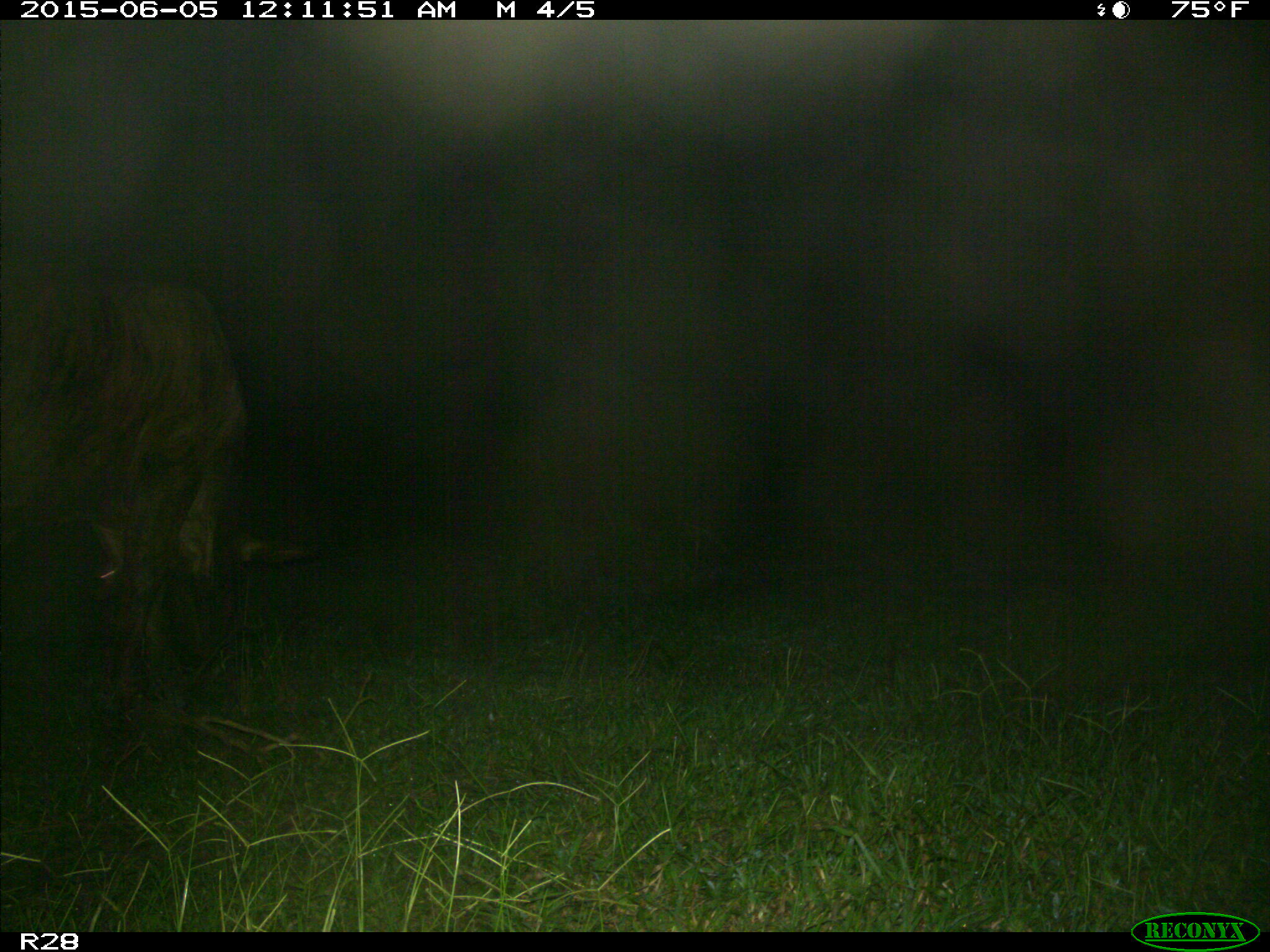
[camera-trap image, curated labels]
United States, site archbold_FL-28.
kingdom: Animalia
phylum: Chordata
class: Mammalia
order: Artiodactyla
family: Bovidae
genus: Bos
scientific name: Bos taurus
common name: domestic cow